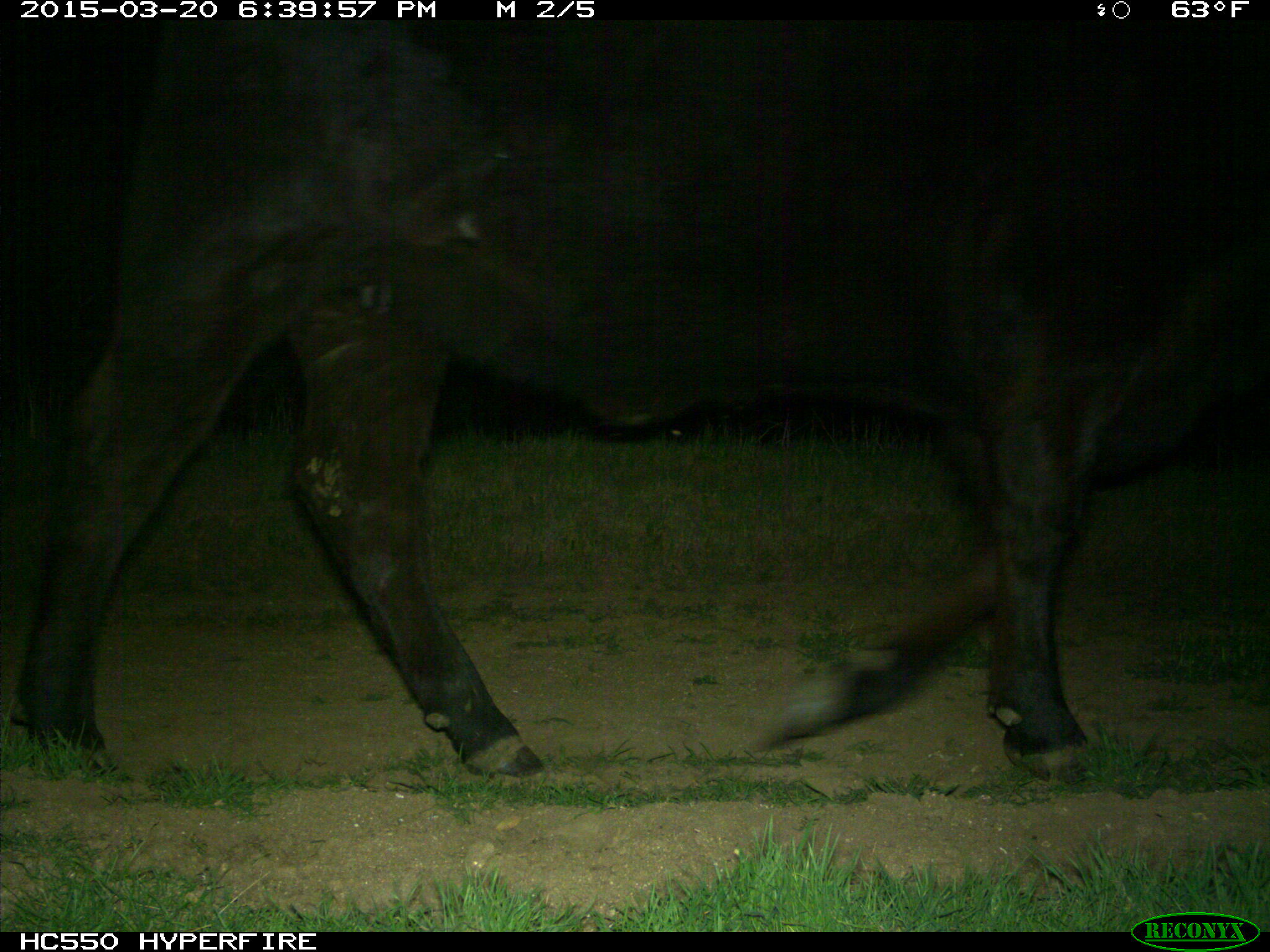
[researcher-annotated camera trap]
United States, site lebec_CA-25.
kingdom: Animalia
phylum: Chordata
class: Mammalia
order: Artiodactyla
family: Bovidae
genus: Bos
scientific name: Bos taurus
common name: domestic cow